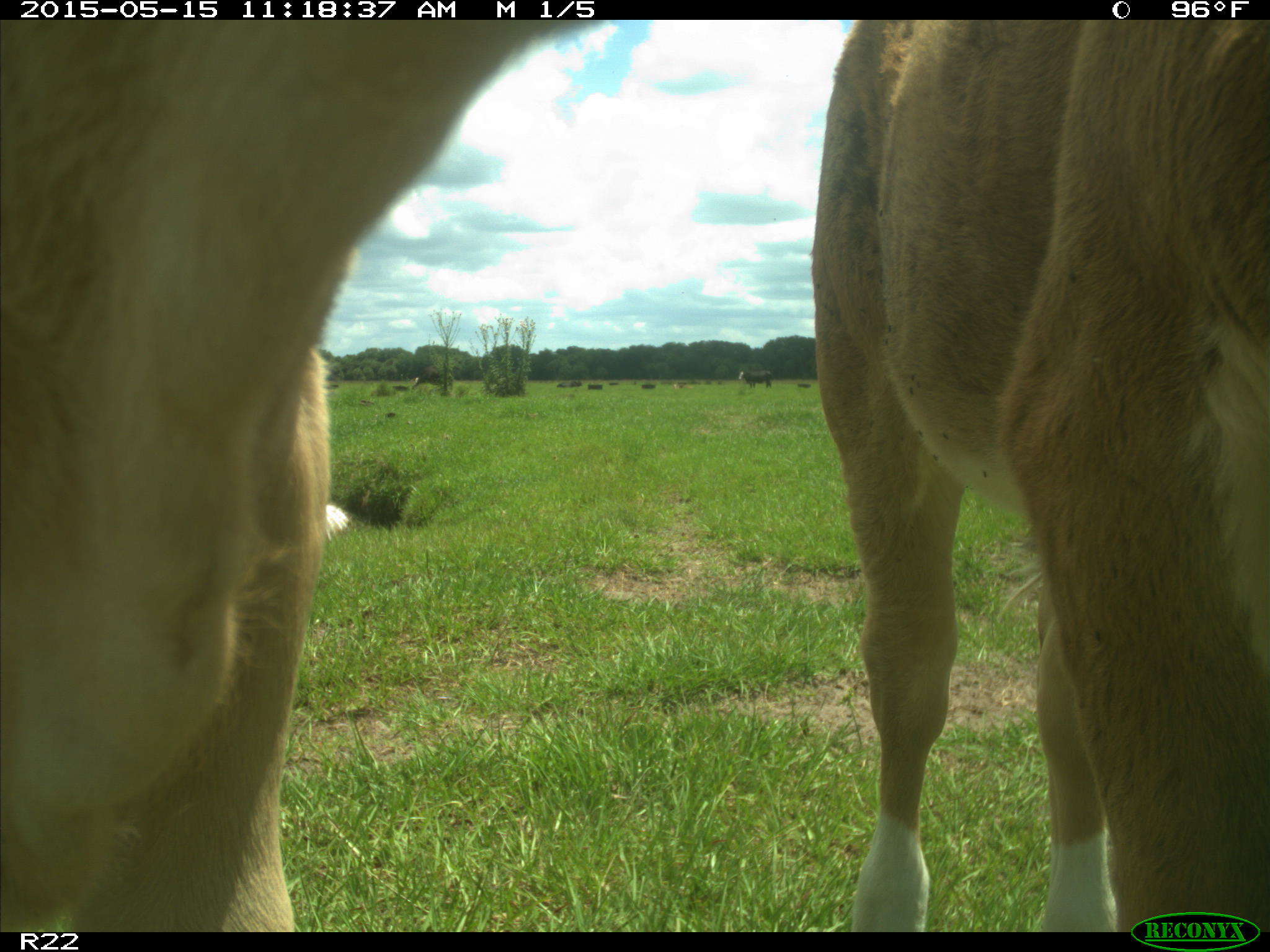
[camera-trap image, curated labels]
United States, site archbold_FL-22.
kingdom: Animalia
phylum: Chordata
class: Mammalia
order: Artiodactyla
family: Bovidae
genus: Bos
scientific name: Bos taurus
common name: domestic cow